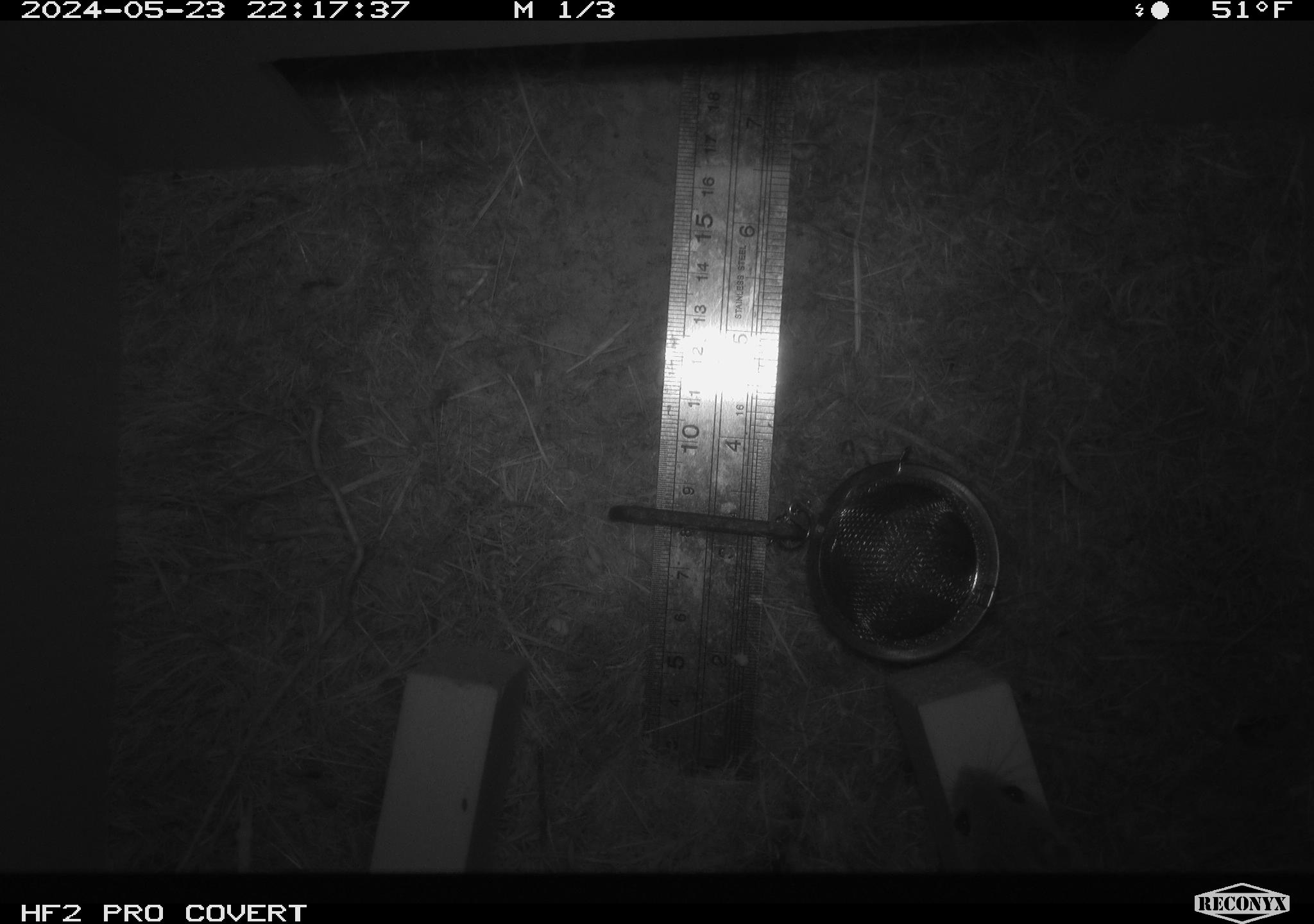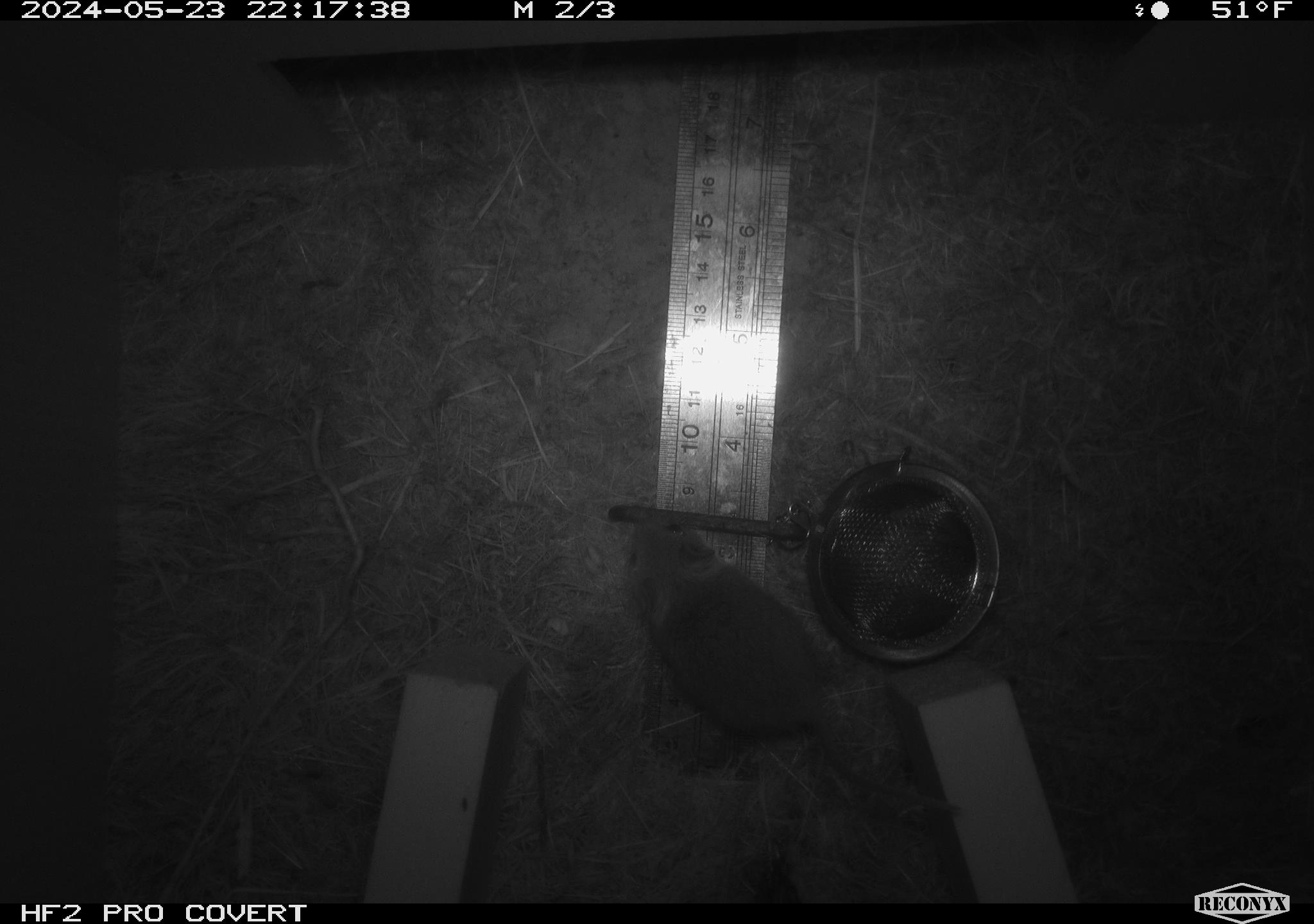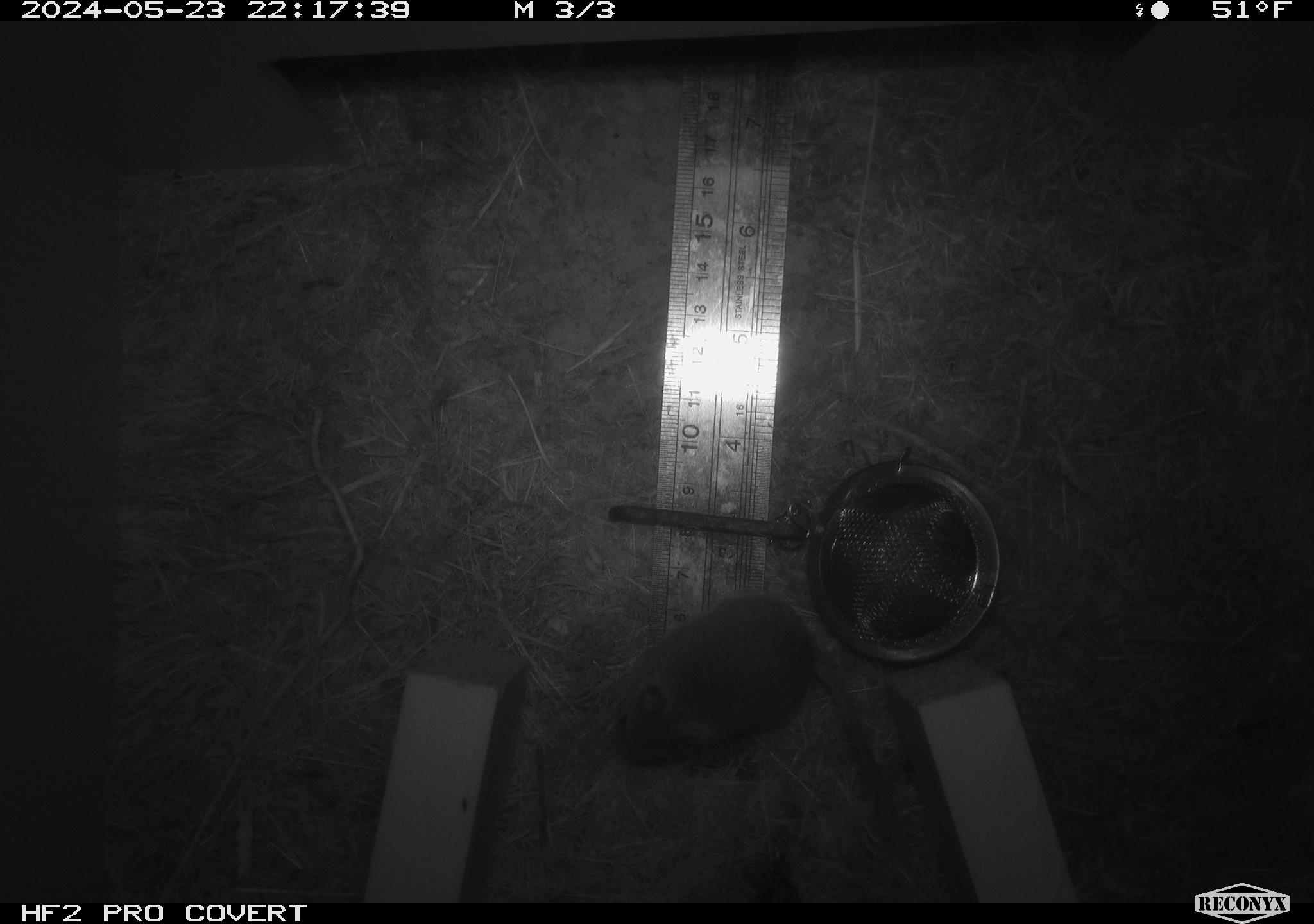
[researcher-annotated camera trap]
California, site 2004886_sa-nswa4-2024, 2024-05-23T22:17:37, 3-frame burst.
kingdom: Animalia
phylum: Chordata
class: Mammalia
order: Rodentia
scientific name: Rodentia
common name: rodent